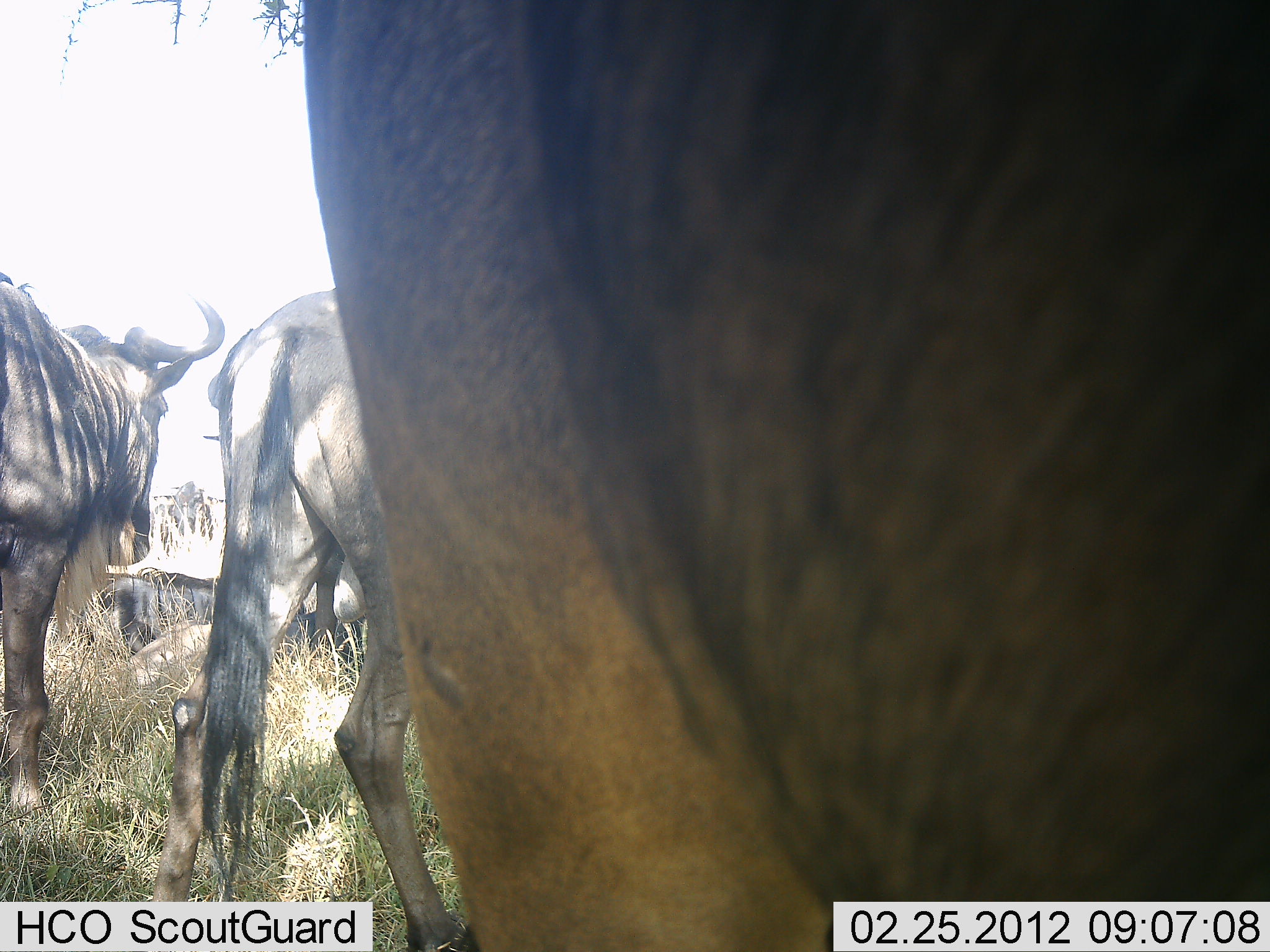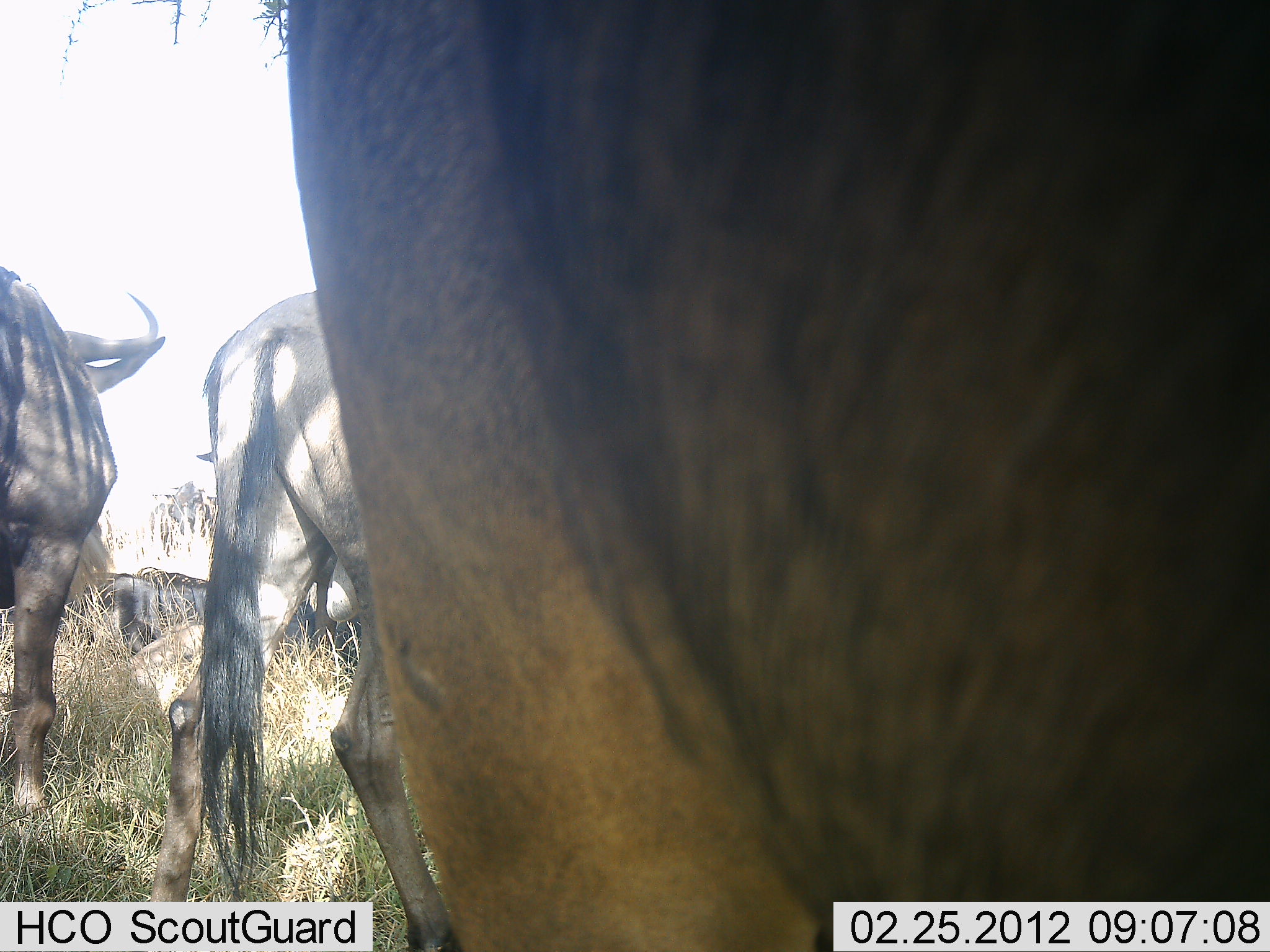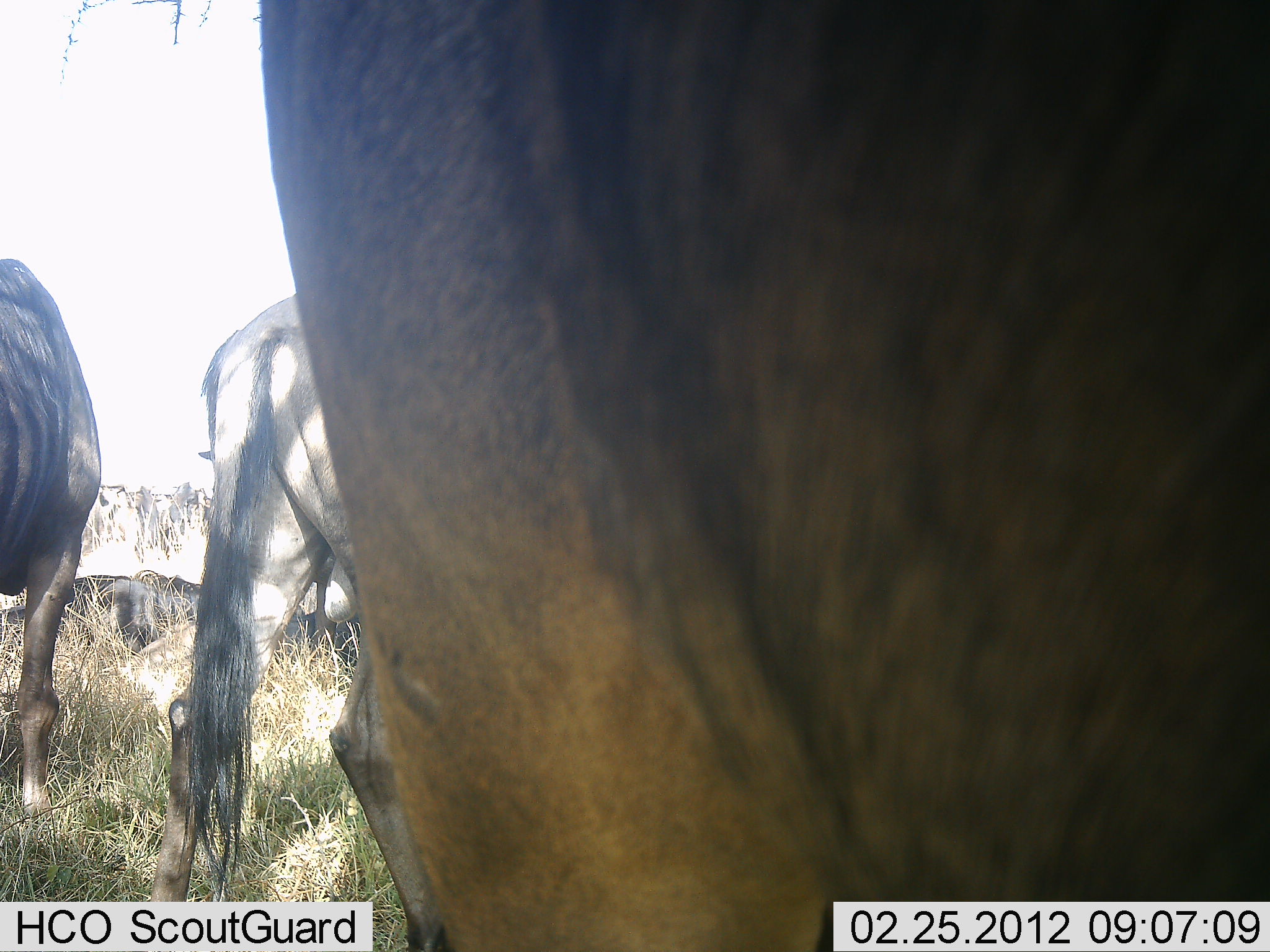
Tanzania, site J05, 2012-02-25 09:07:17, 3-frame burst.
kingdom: Animalia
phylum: Chordata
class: Mammalia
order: Artiodactyla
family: Bovidae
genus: Connochaetes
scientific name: Connochaetes taurinus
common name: blue wildebeest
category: wildebeest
Wildebeest (blue wildebeest) (Connochaetes taurinus), count 4. Behavior (volunteer vote fractions): standing 87%, resting 73%, moving 7%, interacting 0%. Young present (vote fraction): 0%. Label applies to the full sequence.